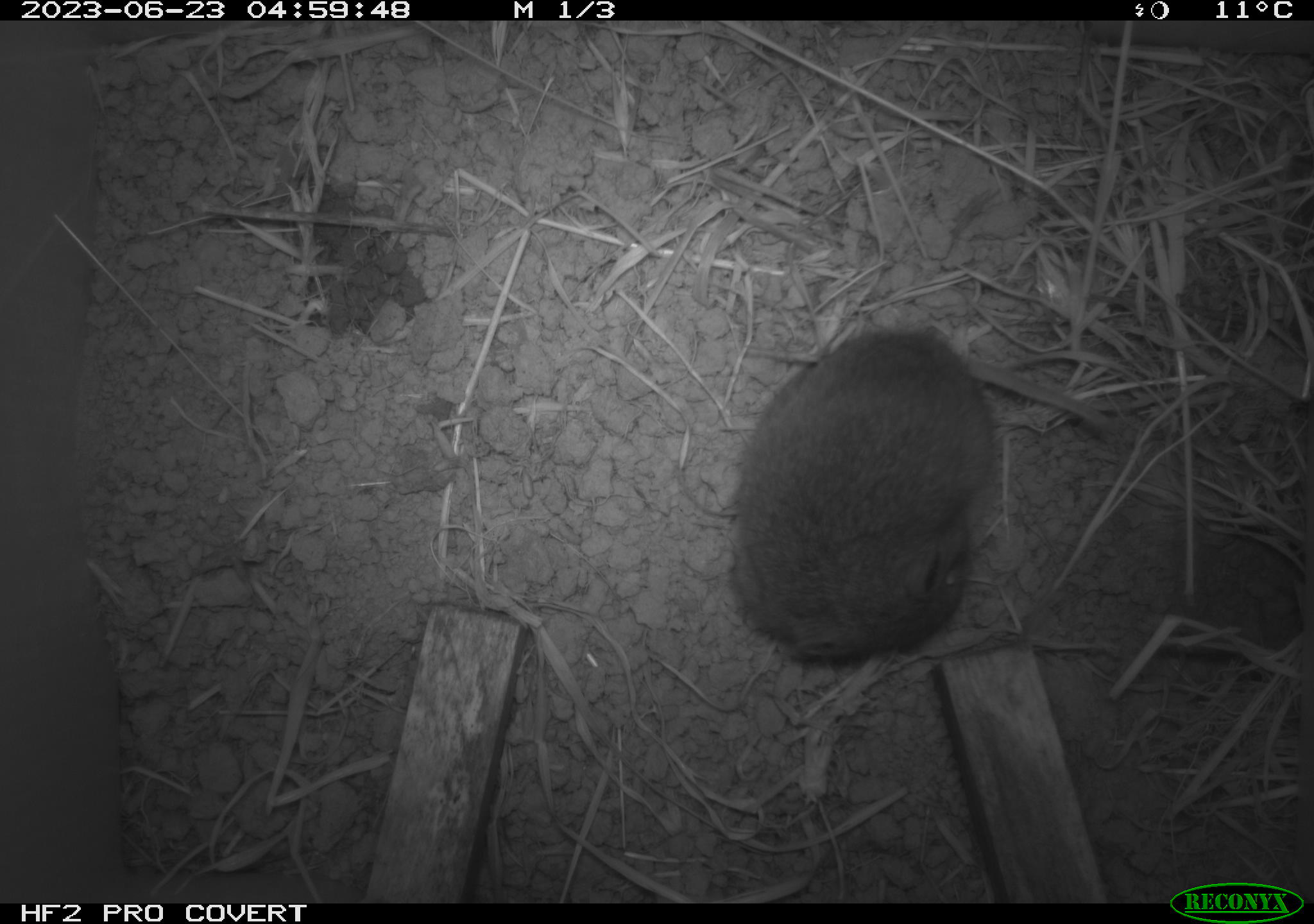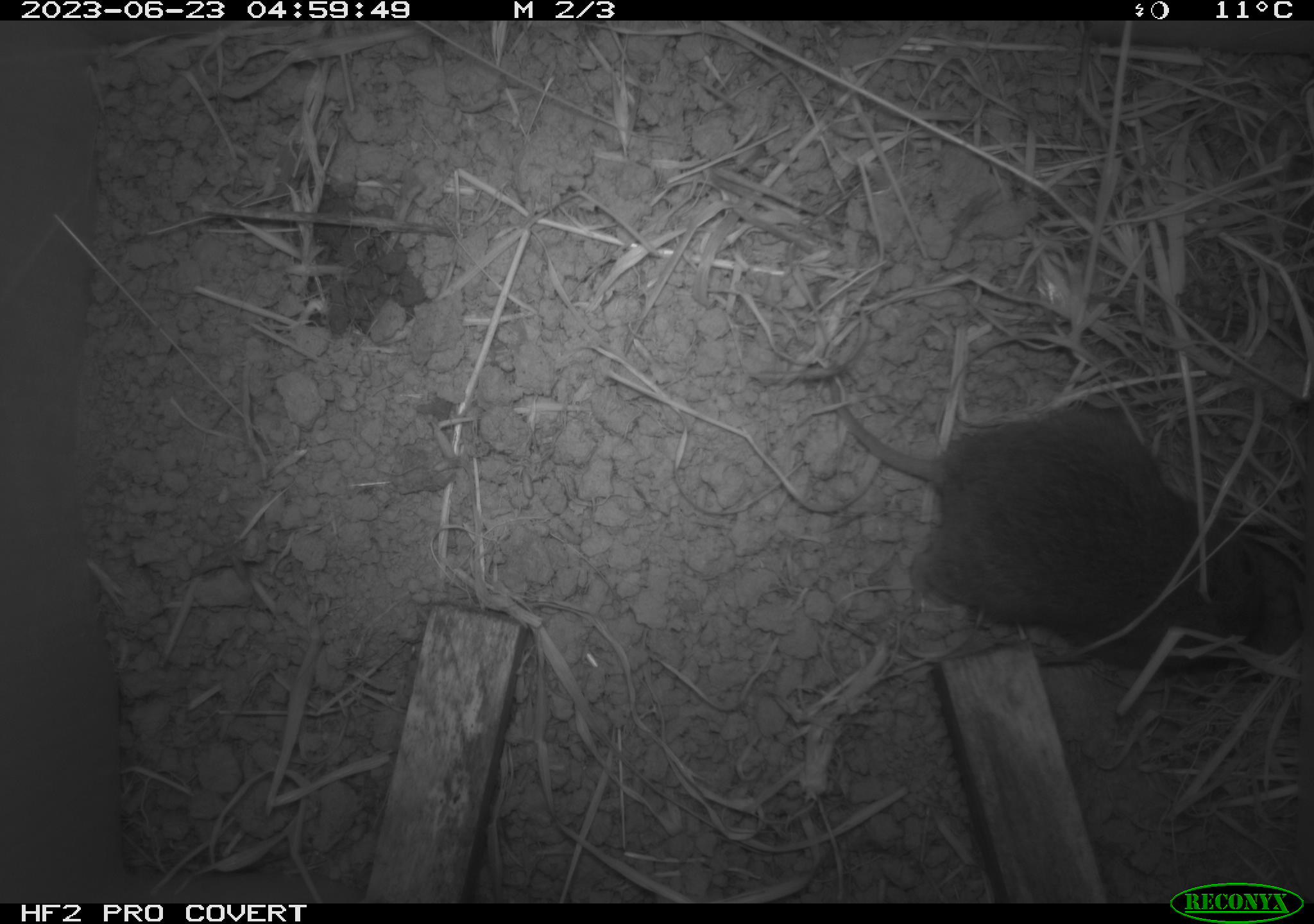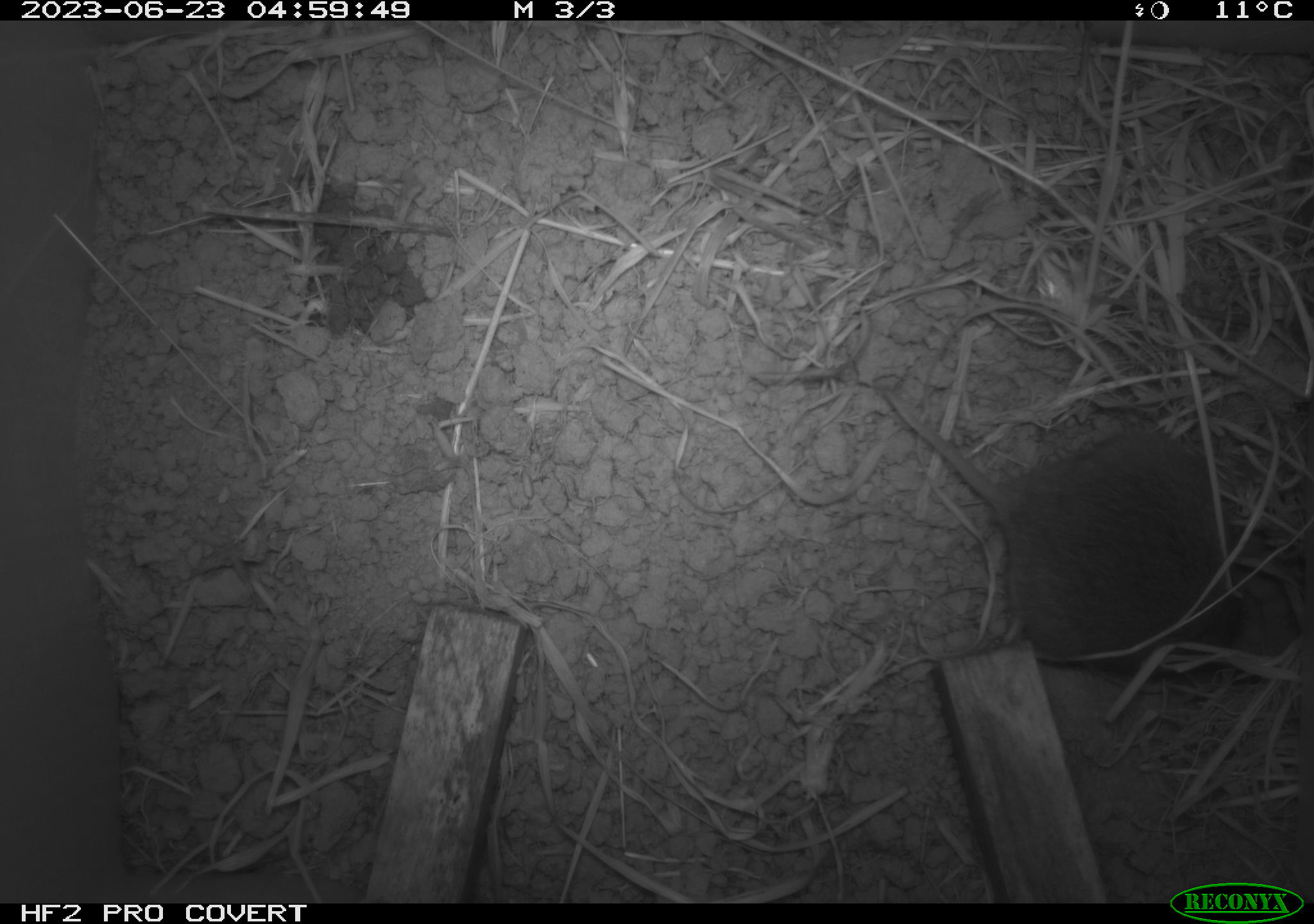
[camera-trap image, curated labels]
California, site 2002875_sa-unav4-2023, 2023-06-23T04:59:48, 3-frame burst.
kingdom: Animalia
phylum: Chordata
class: Mammalia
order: Rodentia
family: Cricetidae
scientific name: Arvicolinae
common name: voles, lemmings, and muskrats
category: arvicolinae subfamily